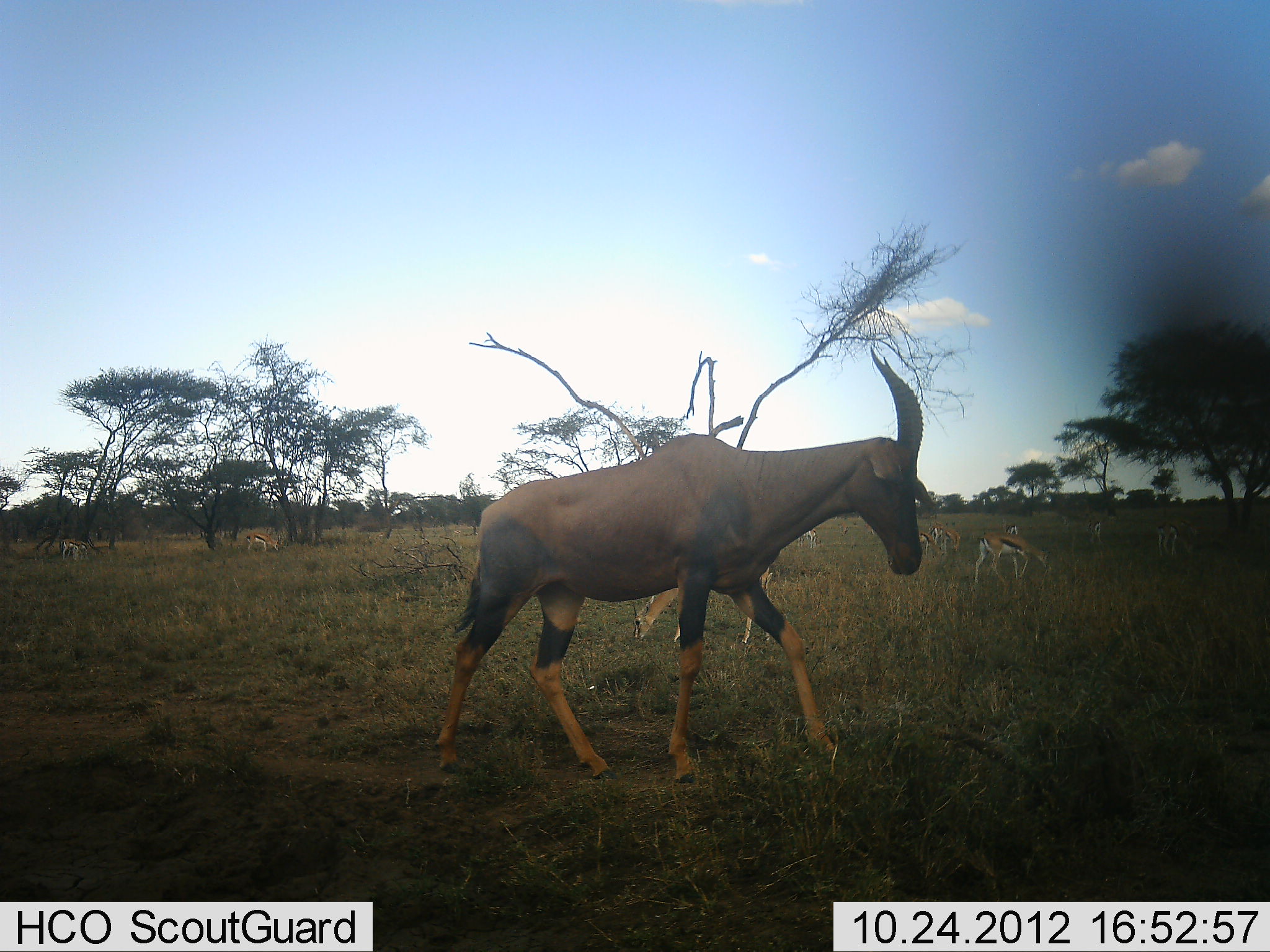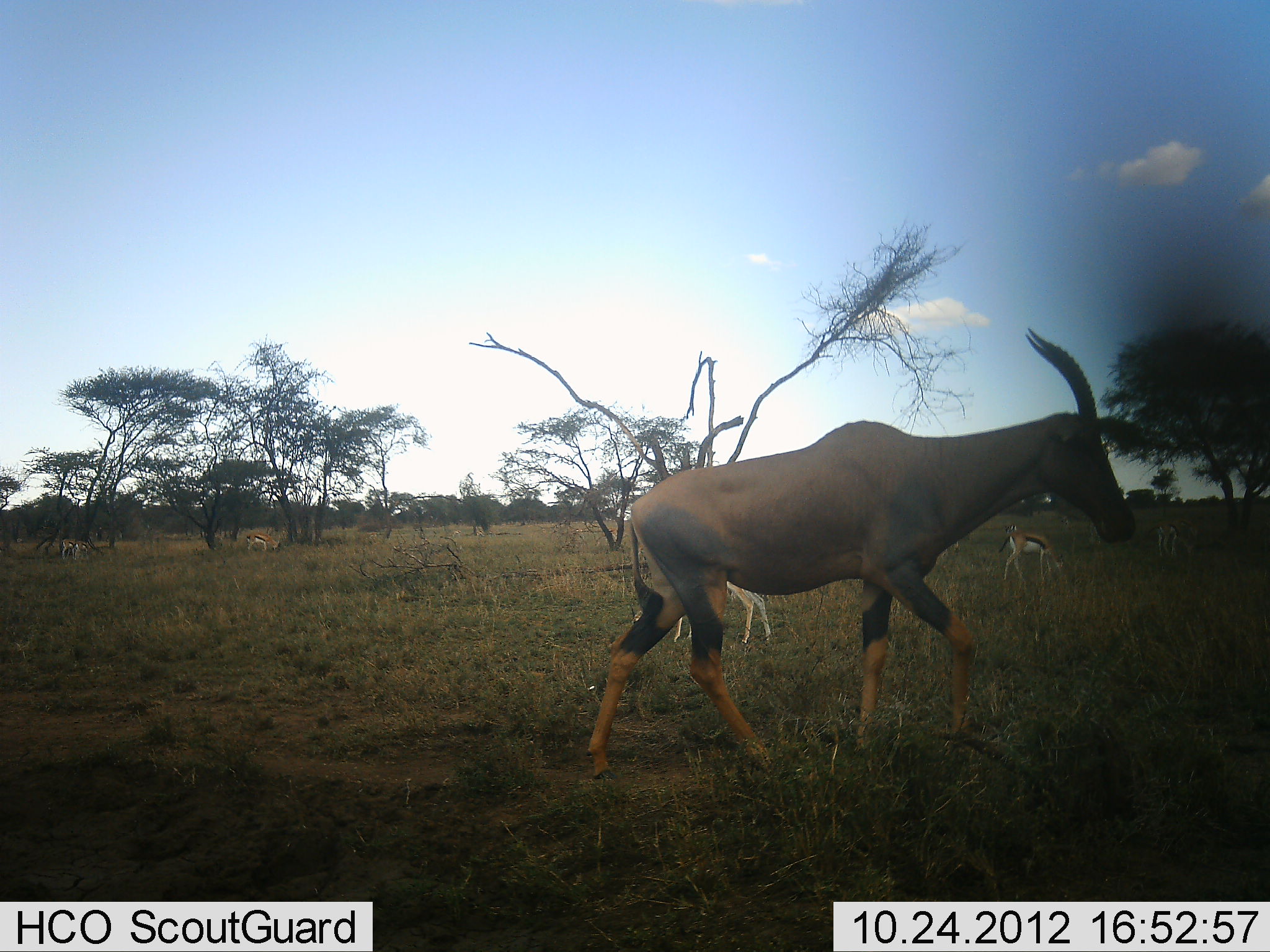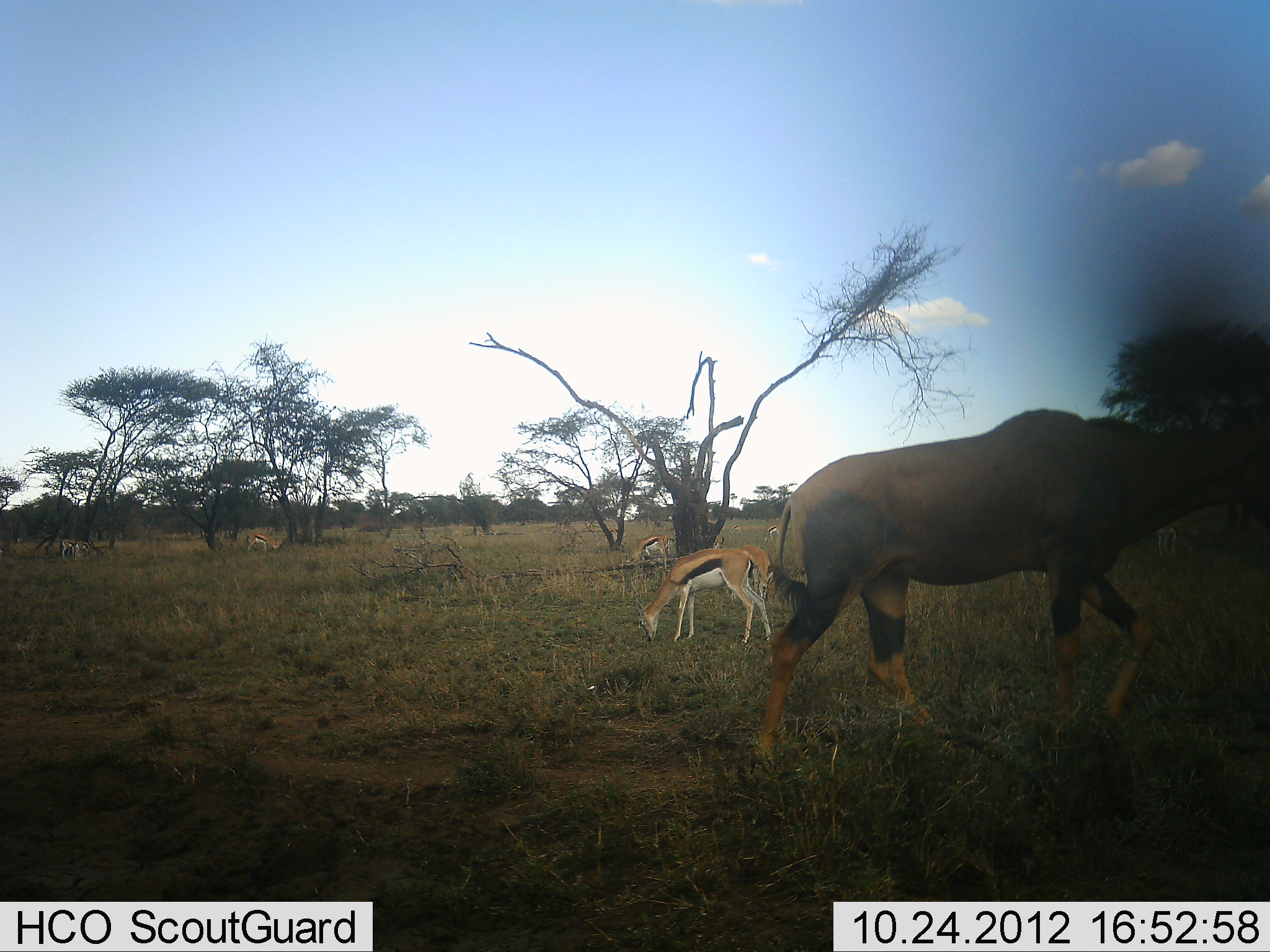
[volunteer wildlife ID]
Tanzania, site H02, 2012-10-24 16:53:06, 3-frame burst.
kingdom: Animalia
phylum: Chordata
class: Mammalia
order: Artiodactyla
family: Bovidae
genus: Eudorcas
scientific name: Eudorcas thomsonii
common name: thomson's gazelle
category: gazellethomsons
Gazellethomsons (thomson's gazelle) (Eudorcas thomsonii), count 7. Behavior (volunteer vote fractions): standing 27%, resting 0%, moving 27%, interacting 0%. Young present (vote fraction): 0%. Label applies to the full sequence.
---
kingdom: Animalia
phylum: Chordata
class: Mammalia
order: Artiodactyla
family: Bovidae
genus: Damaliscus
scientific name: Damaliscus lunatus jimela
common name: topi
Topi (Damaliscus lunatus jimela), count 1. Behavior (volunteer vote fractions): standing 8%, resting 0%, moving 92%, interacting 0%. Young present (vote fraction): 0%. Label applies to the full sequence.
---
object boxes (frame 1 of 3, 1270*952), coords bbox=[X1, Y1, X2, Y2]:
animal: bbox=[434, 346, 925, 787]; bbox=[631, 554, 774, 644]; bbox=[974, 531, 1050, 584]; bbox=[1154, 515, 1205, 560]; bbox=[929, 522, 960, 554]; bbox=[245, 532, 279, 553]; bbox=[796, 526, 822, 550]; bbox=[916, 530, 935, 555]; bbox=[58, 537, 74, 560]; bbox=[1085, 521, 1102, 541]; bbox=[73, 541, 90, 560]; bbox=[1001, 518, 1018, 536]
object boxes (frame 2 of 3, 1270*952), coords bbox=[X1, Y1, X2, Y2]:
animal: bbox=[582, 325, 1140, 781]; bbox=[629, 565, 771, 645]; bbox=[996, 531, 1065, 581]; bbox=[1154, 521, 1183, 557]; bbox=[245, 532, 280, 553]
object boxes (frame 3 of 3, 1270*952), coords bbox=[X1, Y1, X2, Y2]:
animal: bbox=[762, 409, 1268, 764]; bbox=[635, 548, 774, 645]; bbox=[726, 545, 774, 600]; bbox=[624, 534, 674, 564]; bbox=[1156, 526, 1187, 557]; bbox=[714, 536, 725, 548]